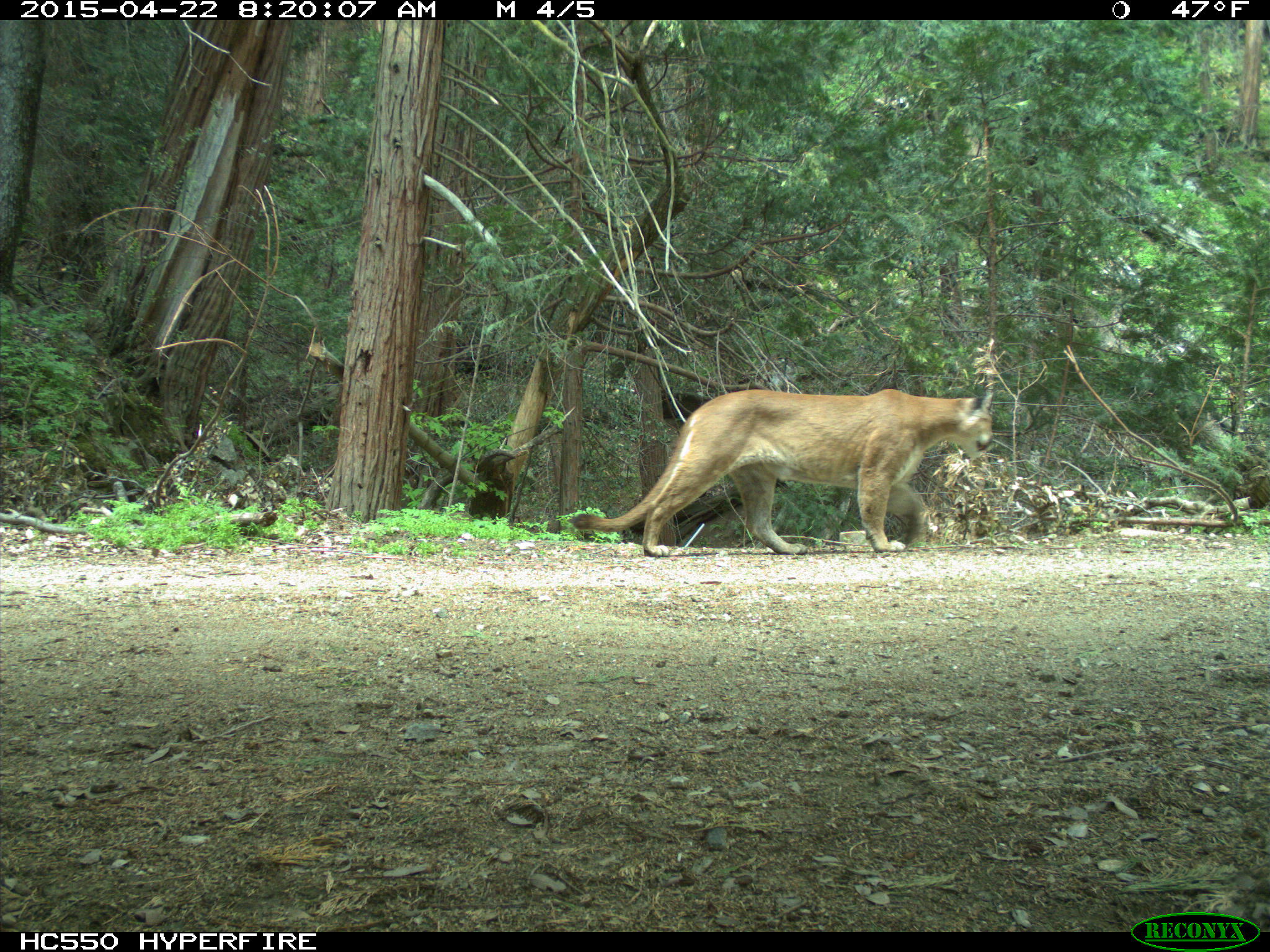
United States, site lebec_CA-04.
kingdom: Animalia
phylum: Chordata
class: Mammalia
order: Carnivora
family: Felidae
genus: Puma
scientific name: Puma concolor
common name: mountain lion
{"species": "Puma concolor (mountain lion)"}